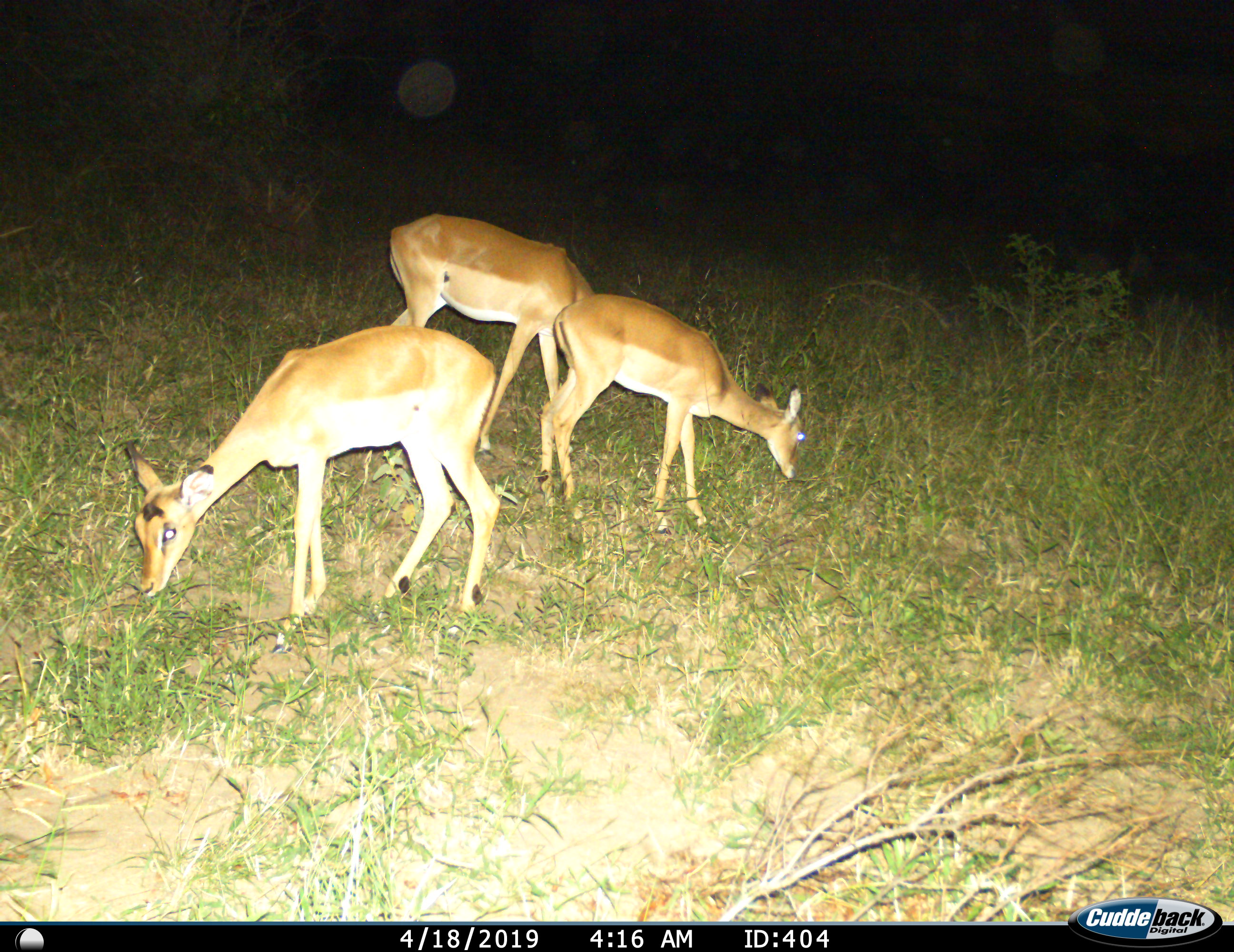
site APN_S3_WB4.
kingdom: Animalia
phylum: Chordata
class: Mammalia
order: Artiodactyla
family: Bovidae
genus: Aepyceros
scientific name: Aepyceros melampus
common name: impala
Impala (Aepyceros melampus), count 3. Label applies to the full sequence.